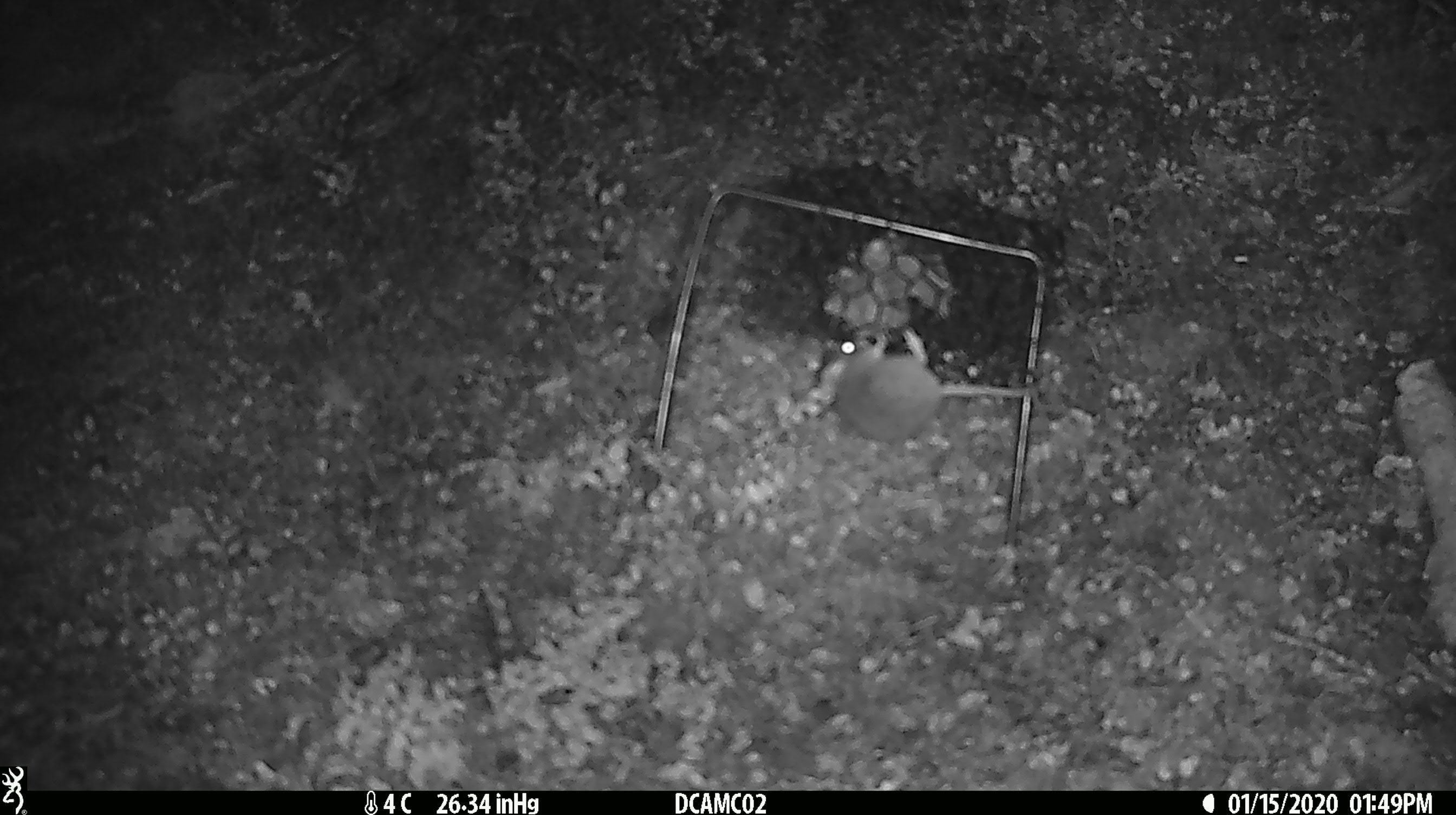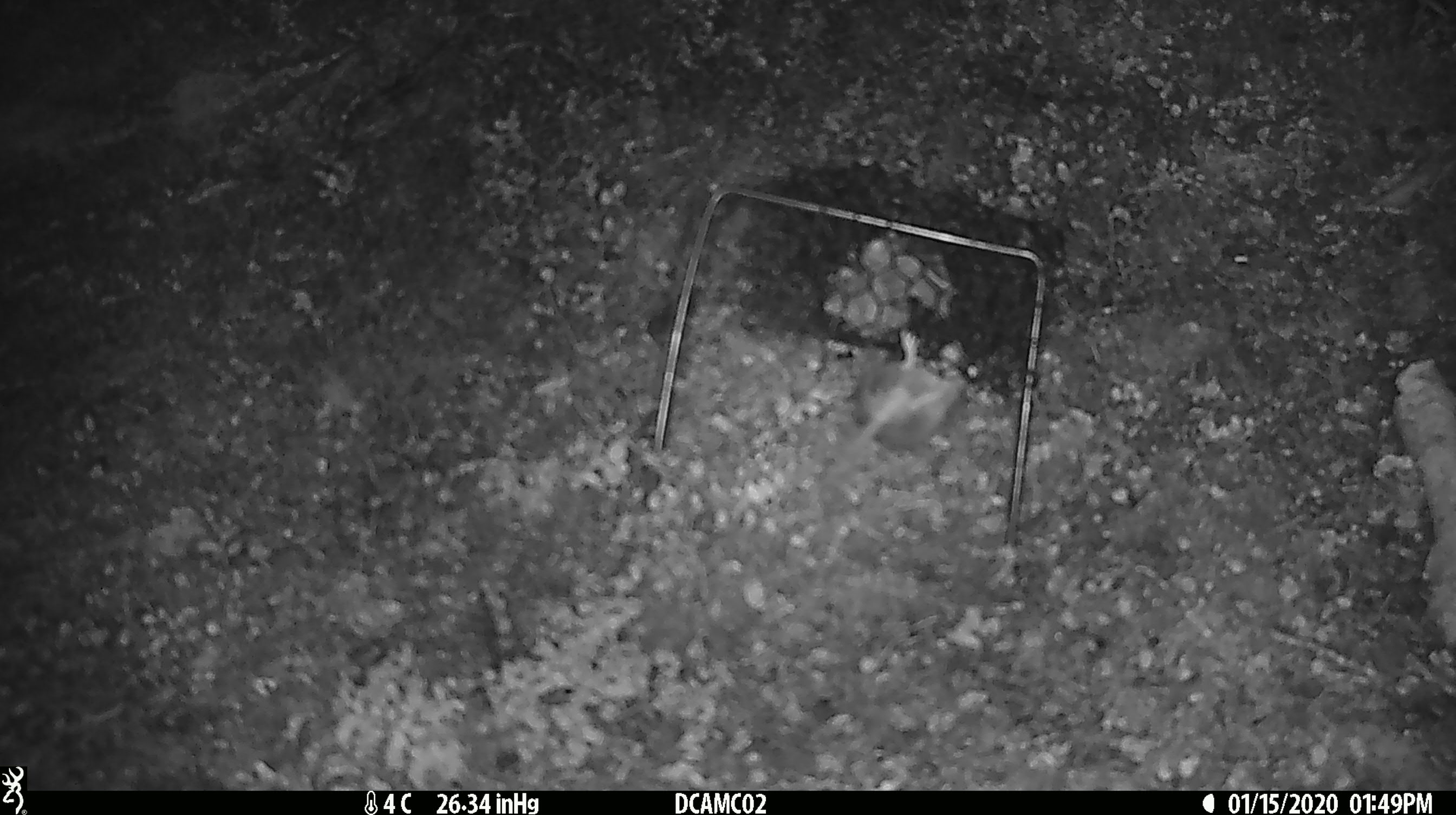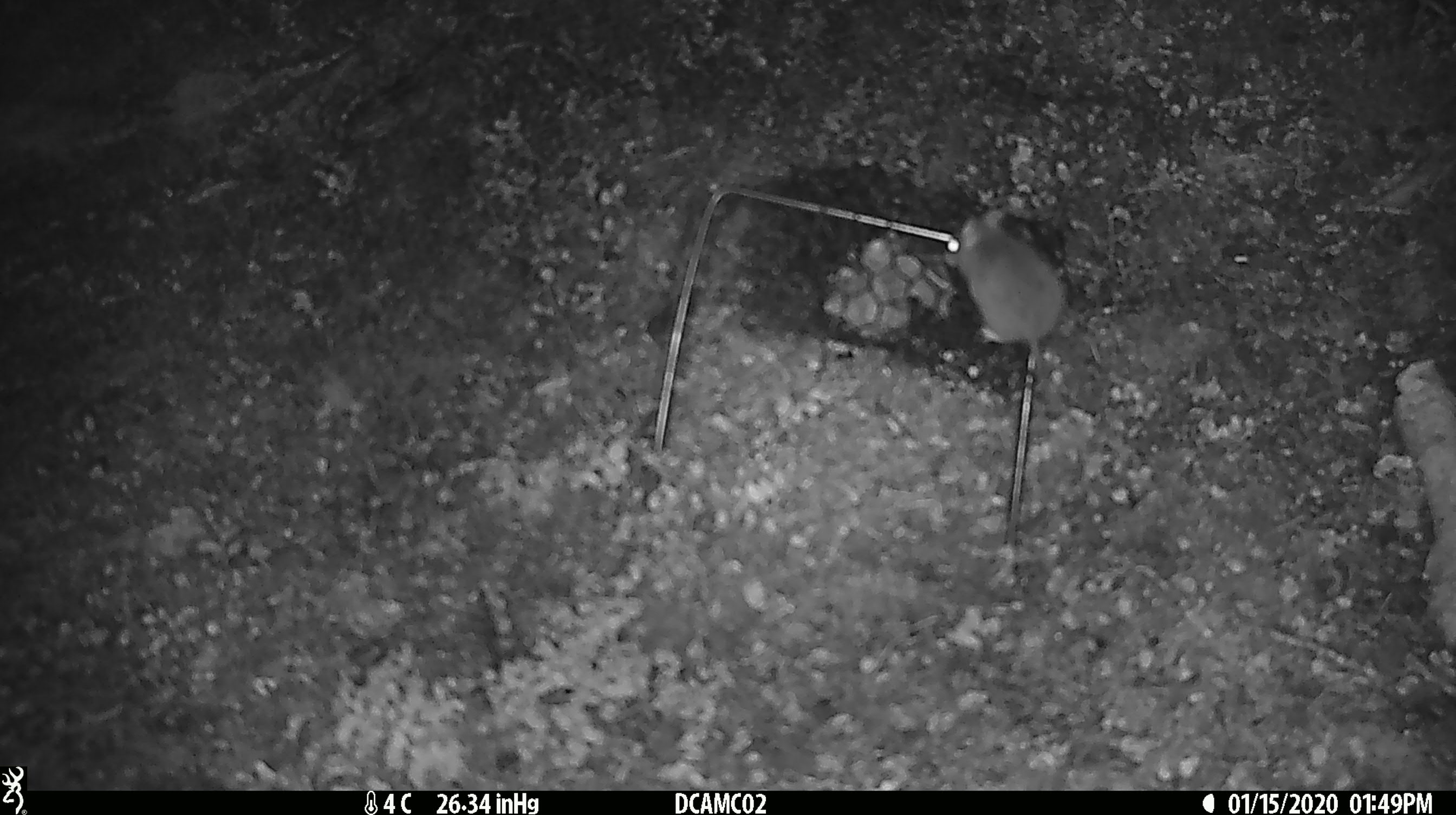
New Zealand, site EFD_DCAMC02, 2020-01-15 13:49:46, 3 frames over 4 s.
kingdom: Animalia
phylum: Chordata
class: Mammalia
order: Rodentia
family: Muridae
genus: Mus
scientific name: Mus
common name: mouse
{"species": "mouse (Mus)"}